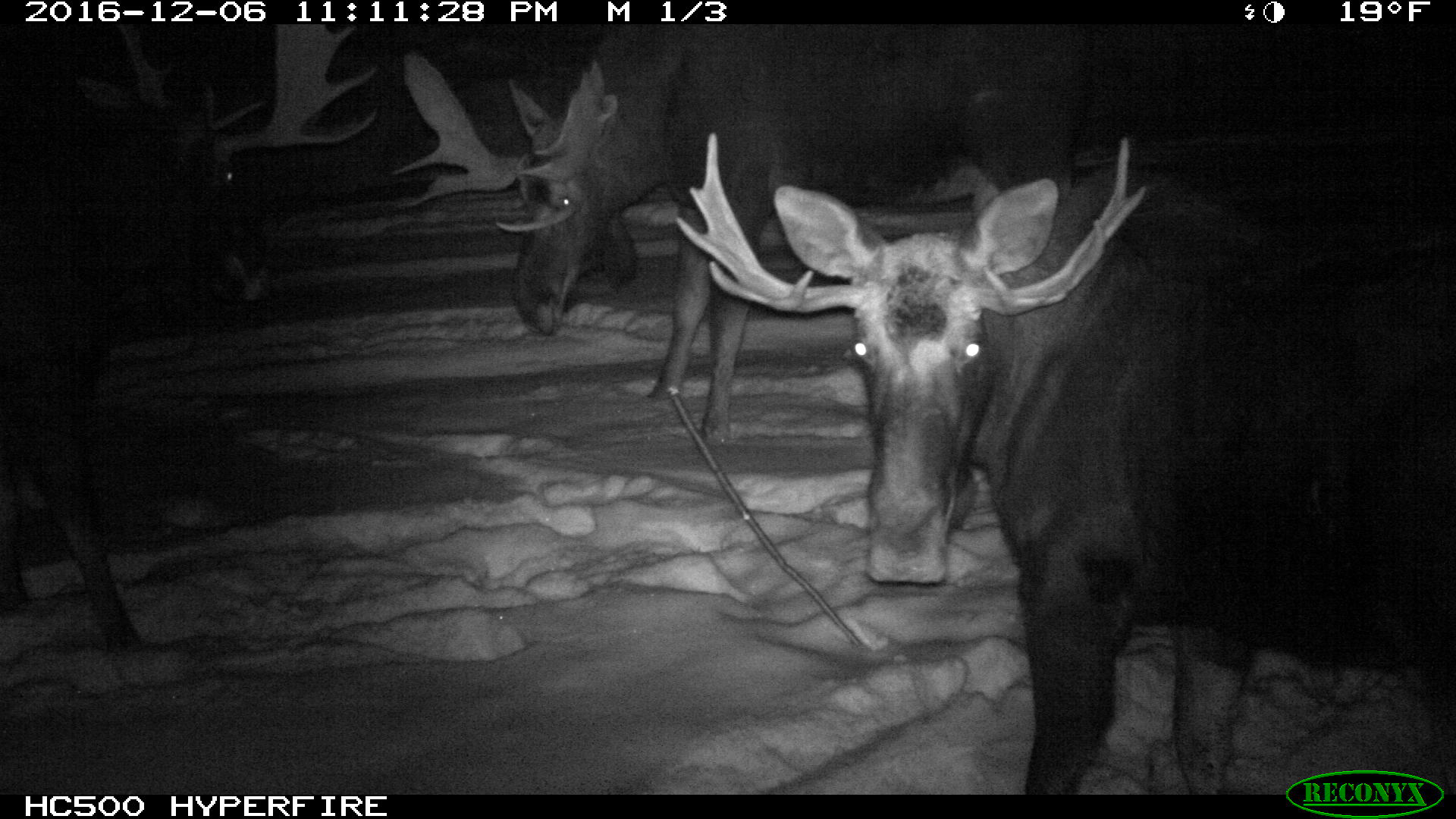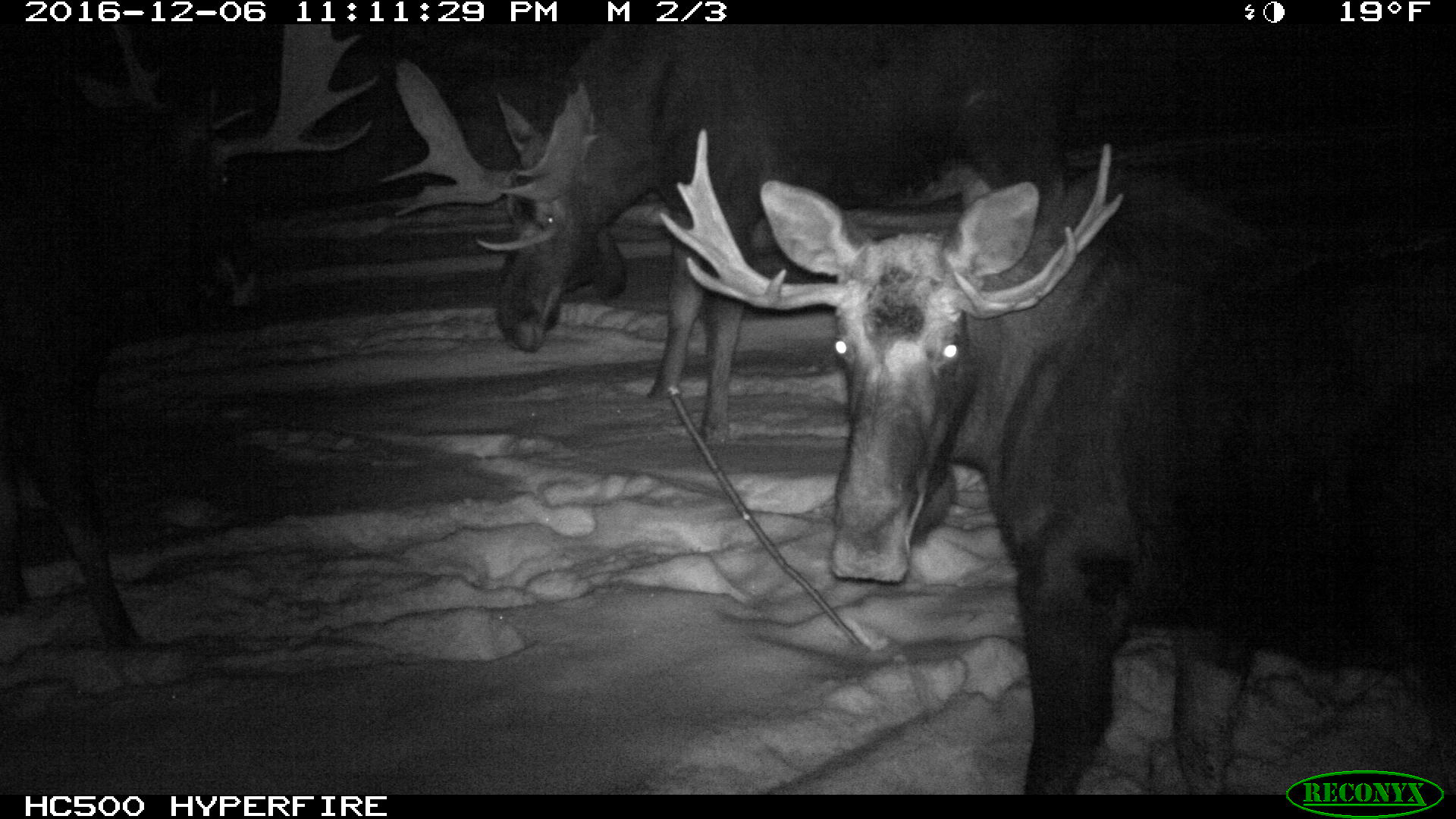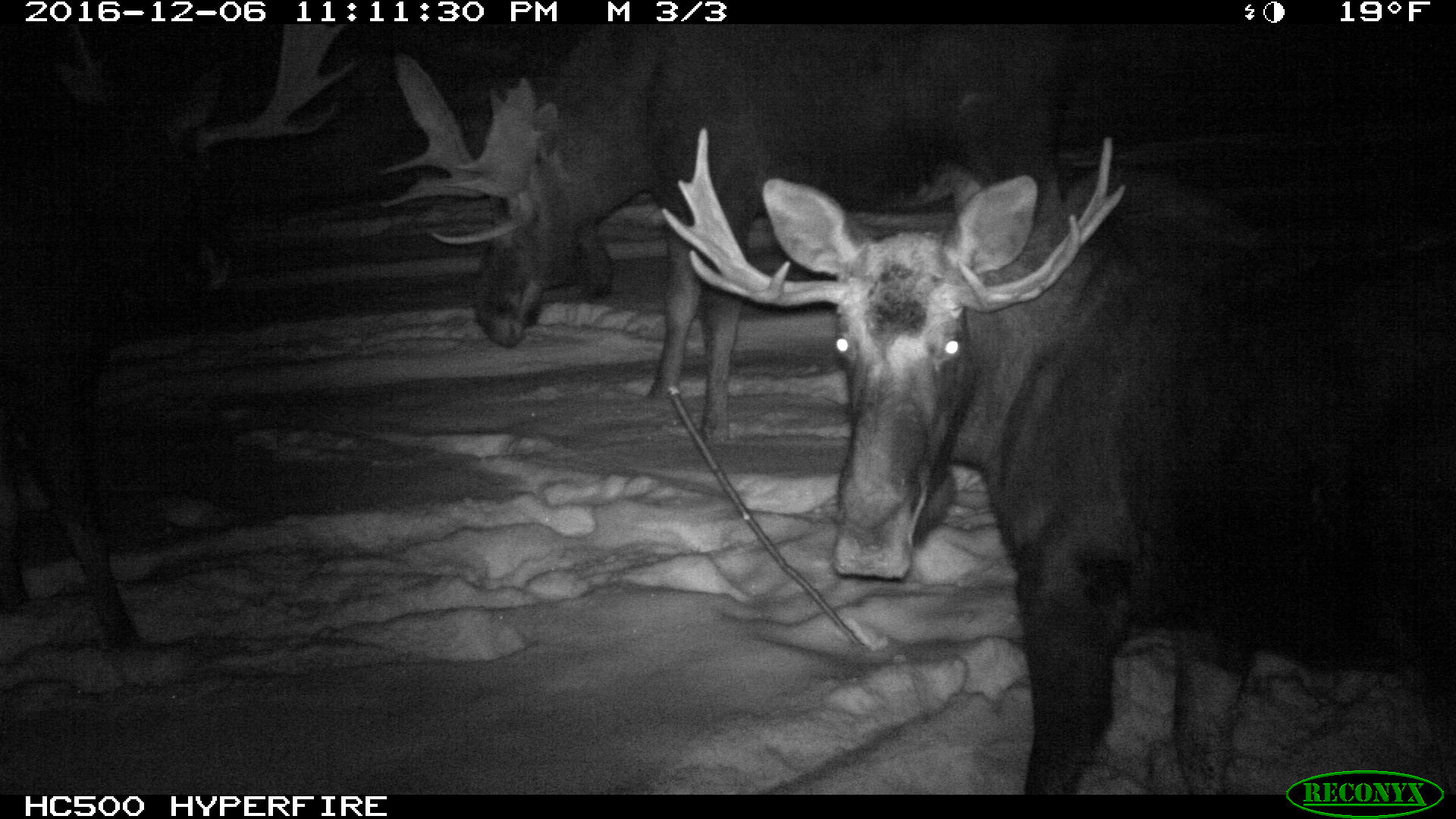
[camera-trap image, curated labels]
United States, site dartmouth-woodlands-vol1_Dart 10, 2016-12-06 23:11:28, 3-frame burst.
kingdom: Animalia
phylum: Chordata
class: Mammalia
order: Artiodactyla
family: Cervidae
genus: Alces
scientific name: Alces alces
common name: moose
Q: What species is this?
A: Moose (Alces alces).